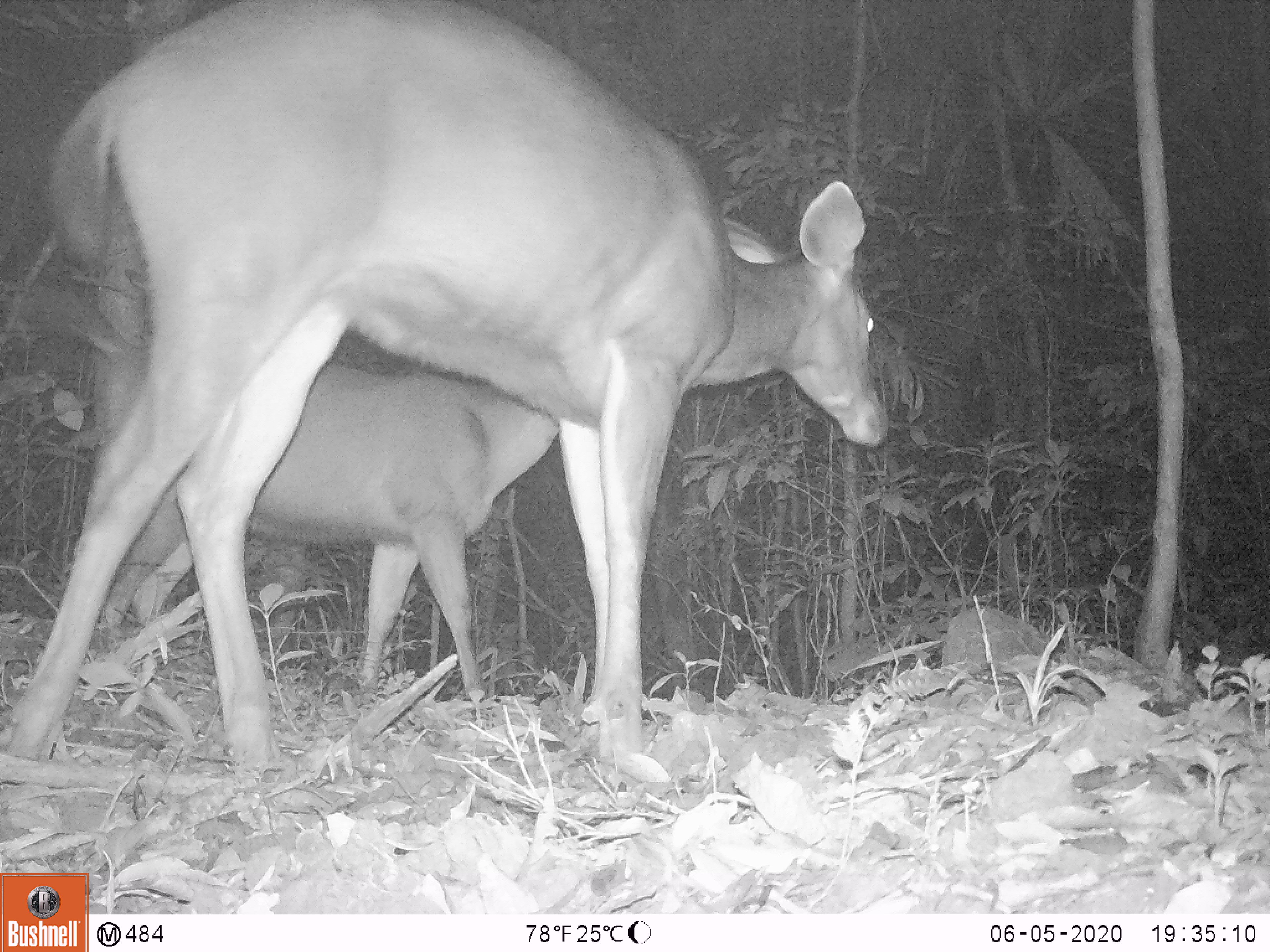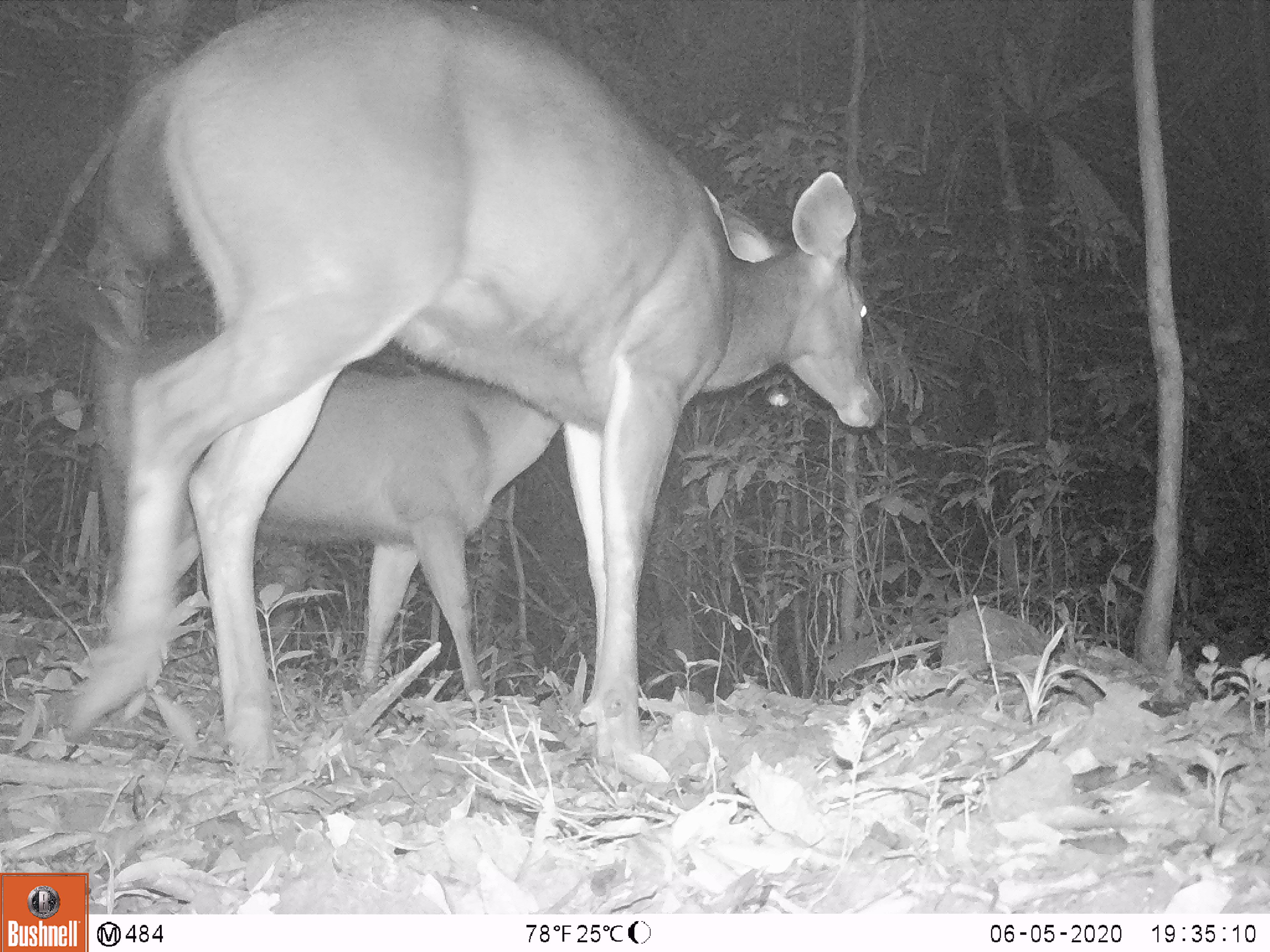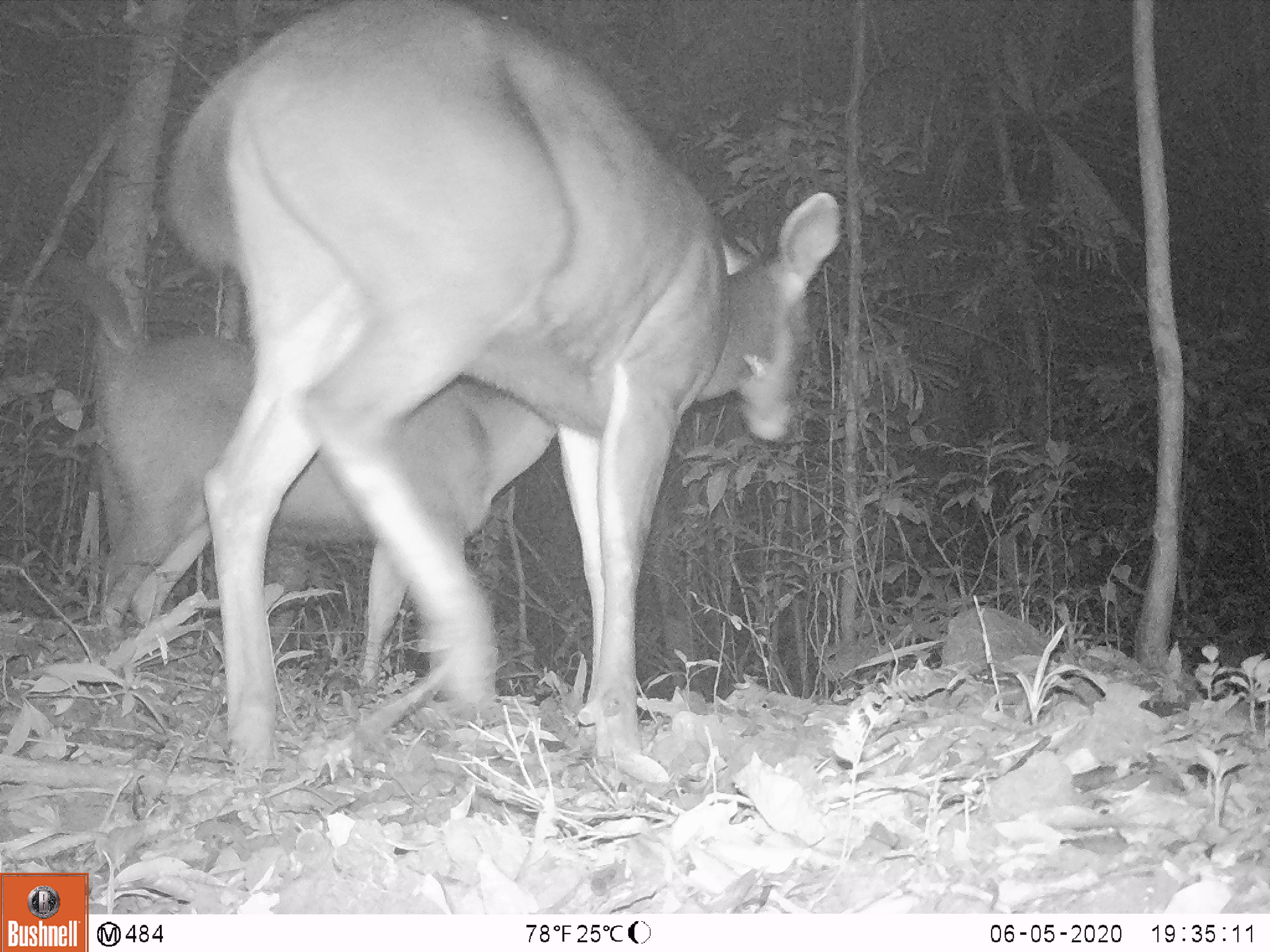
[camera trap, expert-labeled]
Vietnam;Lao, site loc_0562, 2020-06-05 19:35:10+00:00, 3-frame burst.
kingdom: Animalia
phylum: Chordata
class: Mammalia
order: Artiodactyla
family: Cervidae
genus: Rusa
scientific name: Rusa unicolor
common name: sambar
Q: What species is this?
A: Sambar (Rusa unicolor).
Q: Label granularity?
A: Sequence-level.